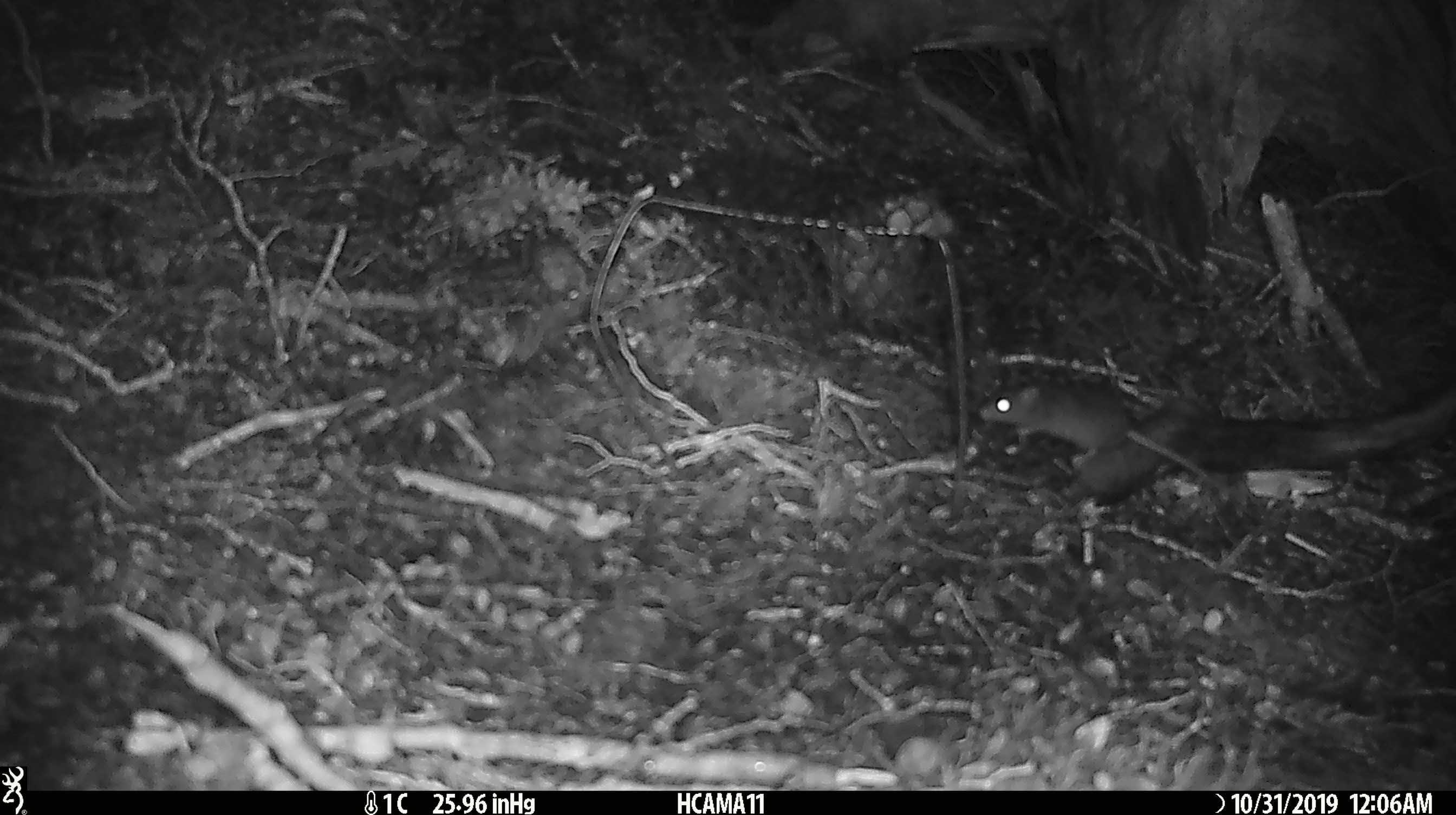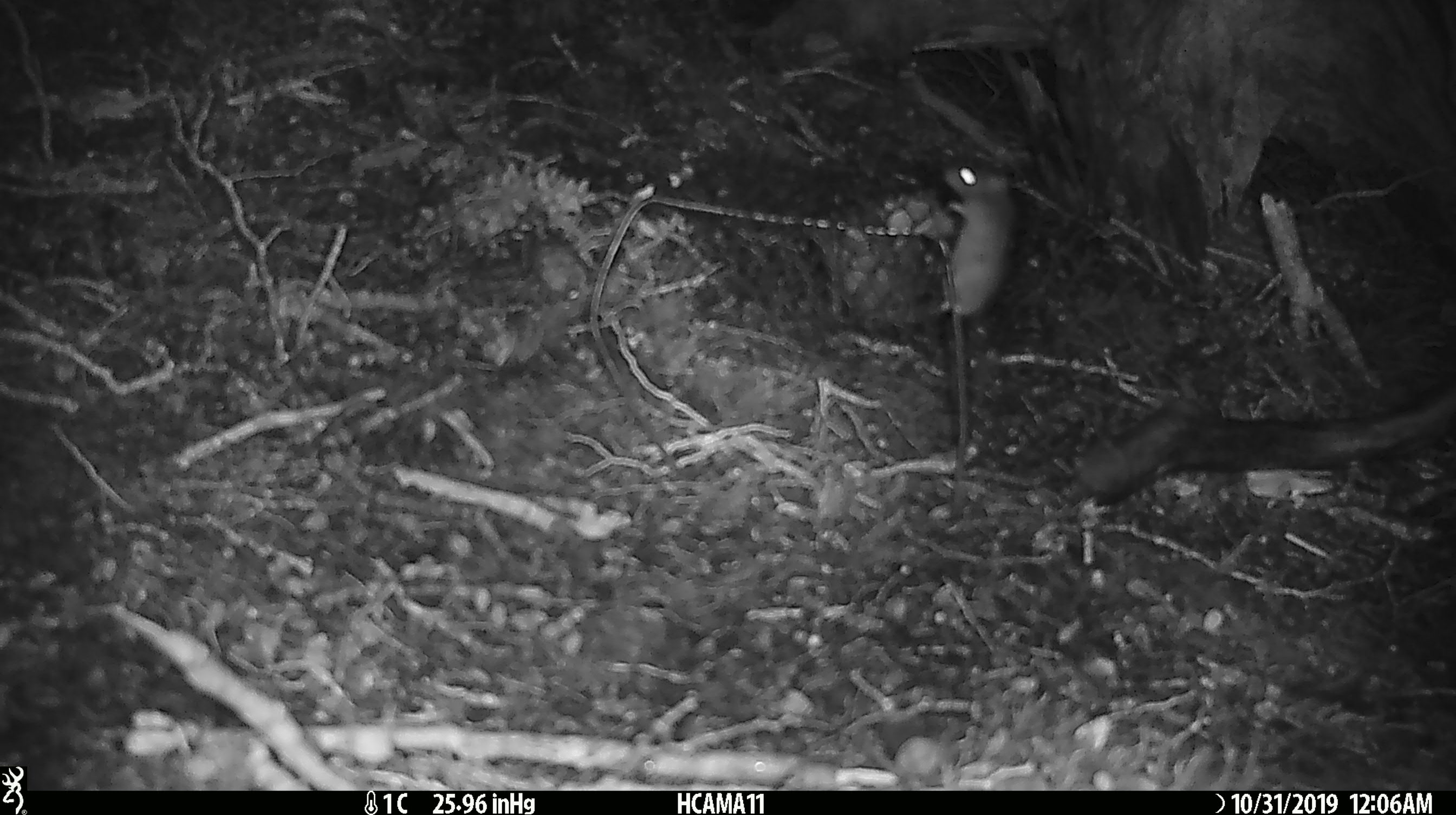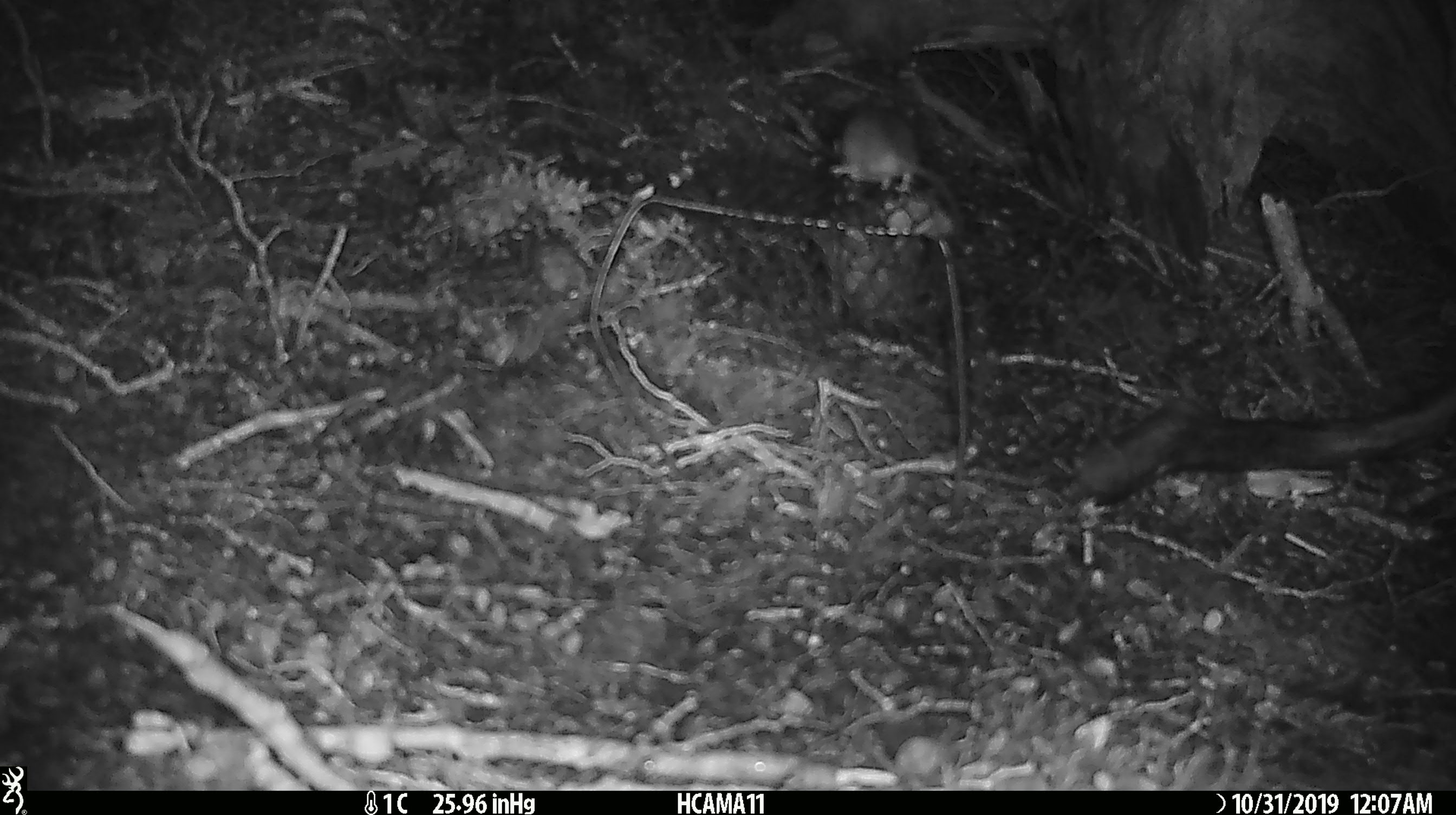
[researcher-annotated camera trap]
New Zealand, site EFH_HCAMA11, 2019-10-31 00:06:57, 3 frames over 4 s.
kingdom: Animalia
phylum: Chordata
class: Mammalia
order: Rodentia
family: Muridae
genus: Mus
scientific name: Mus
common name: mouse